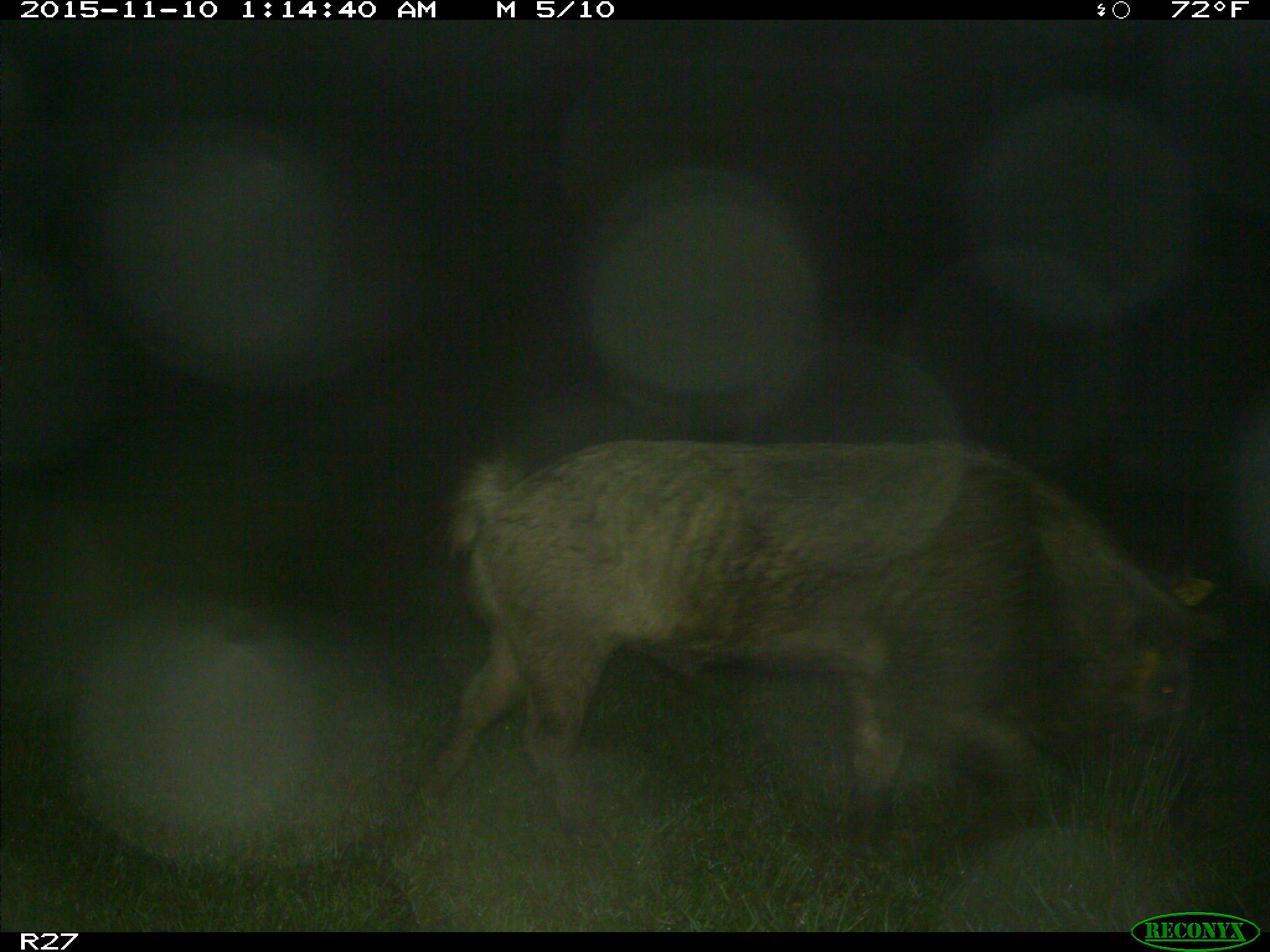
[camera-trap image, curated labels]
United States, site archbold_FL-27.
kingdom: Animalia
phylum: Chordata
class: Mammalia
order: Artiodactyla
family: Suidae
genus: Sus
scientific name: Sus scrofa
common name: wild boar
Sus scrofa (wild boar).